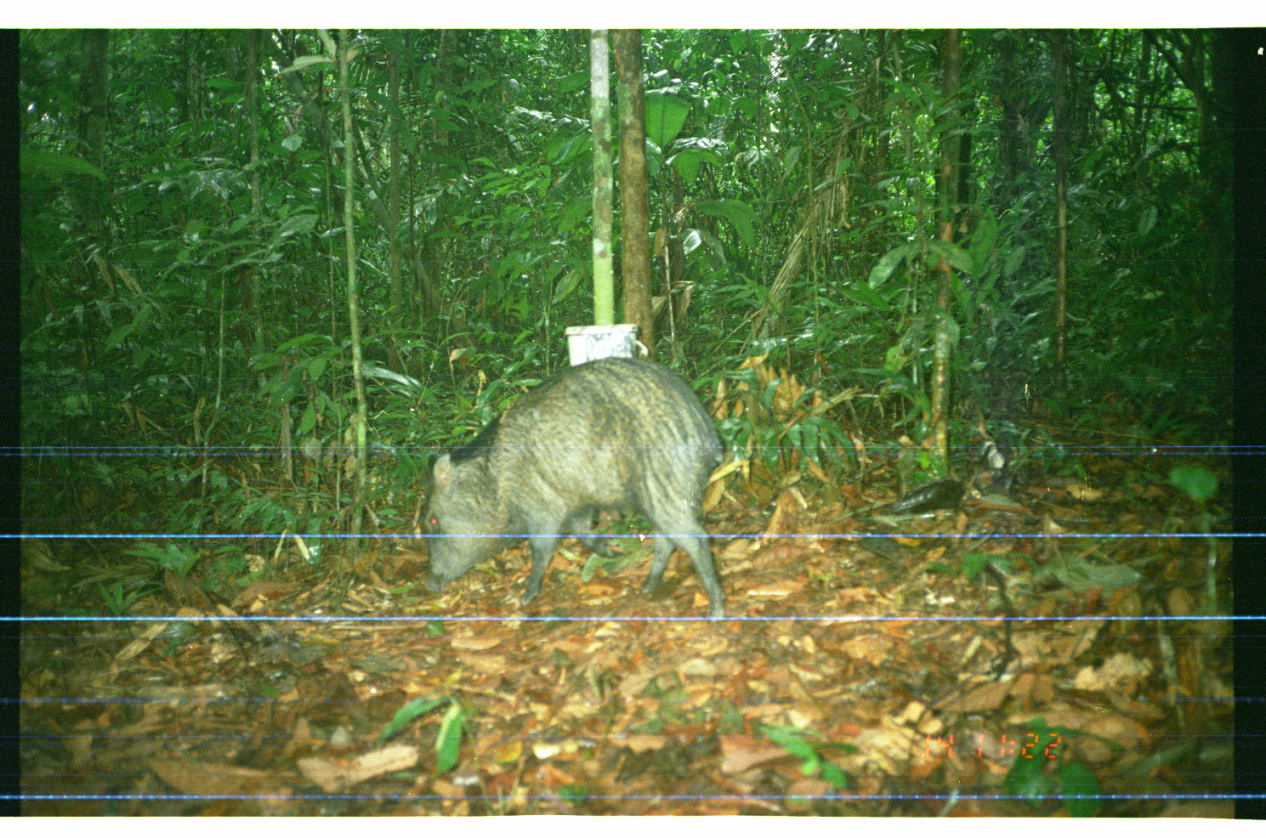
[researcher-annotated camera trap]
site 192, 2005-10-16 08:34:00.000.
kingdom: Animalia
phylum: Chordata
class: Mammalia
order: Artiodactyla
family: Tayassuidae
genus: Pecari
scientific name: Pecari tajacu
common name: collared peccary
Pecari tajacu (collared peccary).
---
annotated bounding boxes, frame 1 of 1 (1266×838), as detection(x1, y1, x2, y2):
pecari tajacu: detection(414, 357, 725, 621)